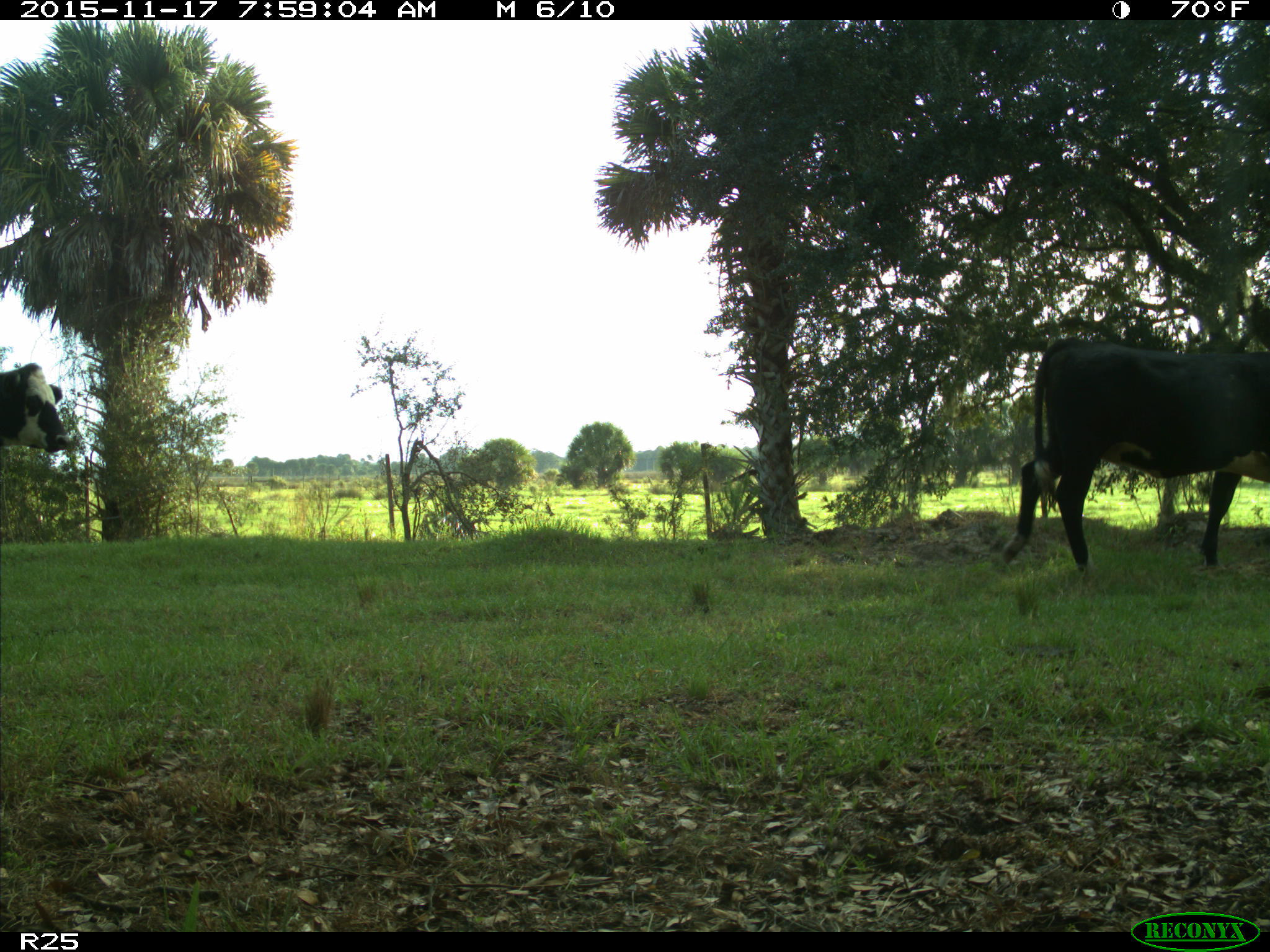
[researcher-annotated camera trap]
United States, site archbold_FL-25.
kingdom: Animalia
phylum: Chordata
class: Mammalia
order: Artiodactyla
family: Bovidae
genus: Bos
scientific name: Bos taurus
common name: domestic cow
Bos taurus (domestic cow).